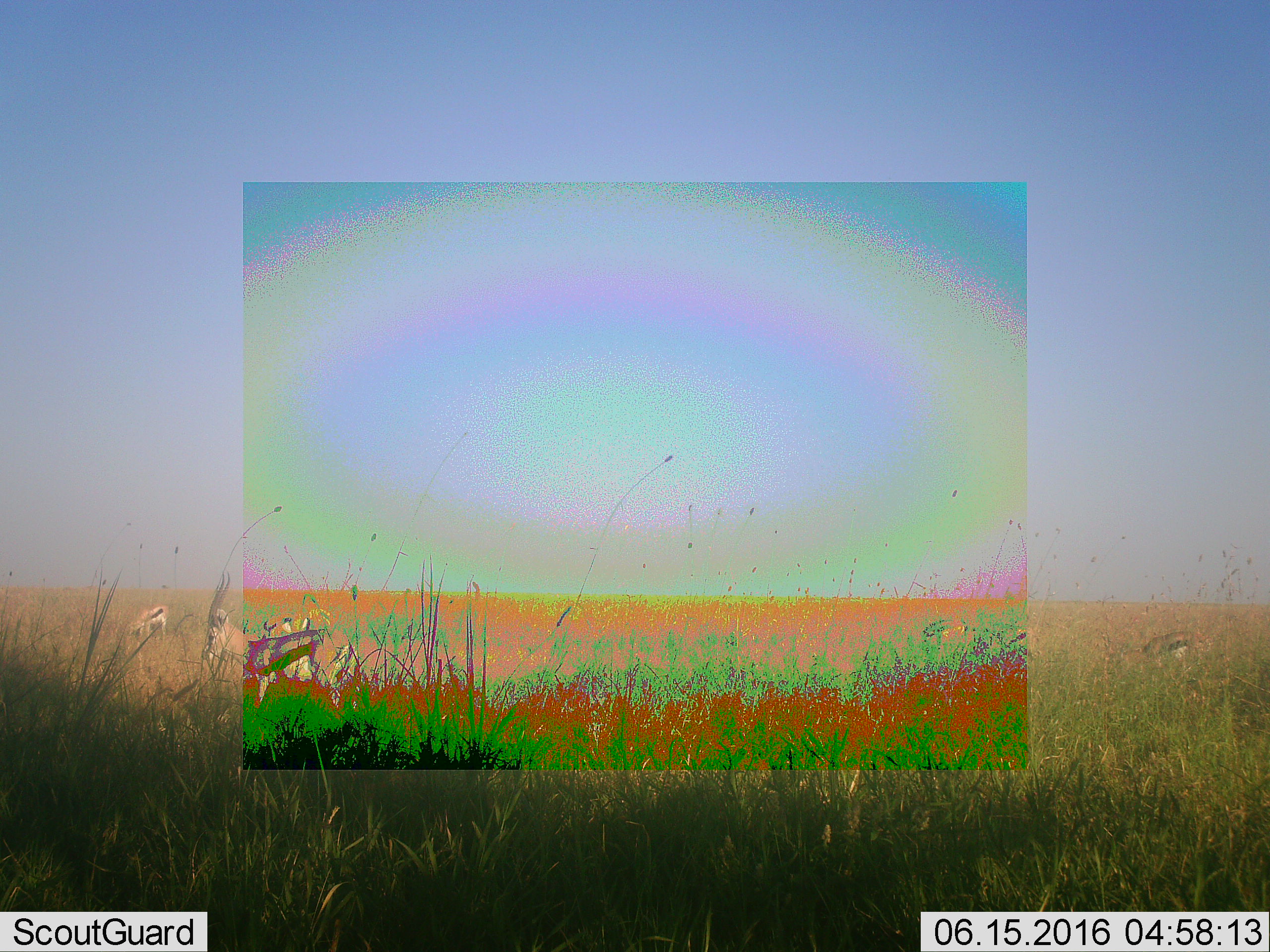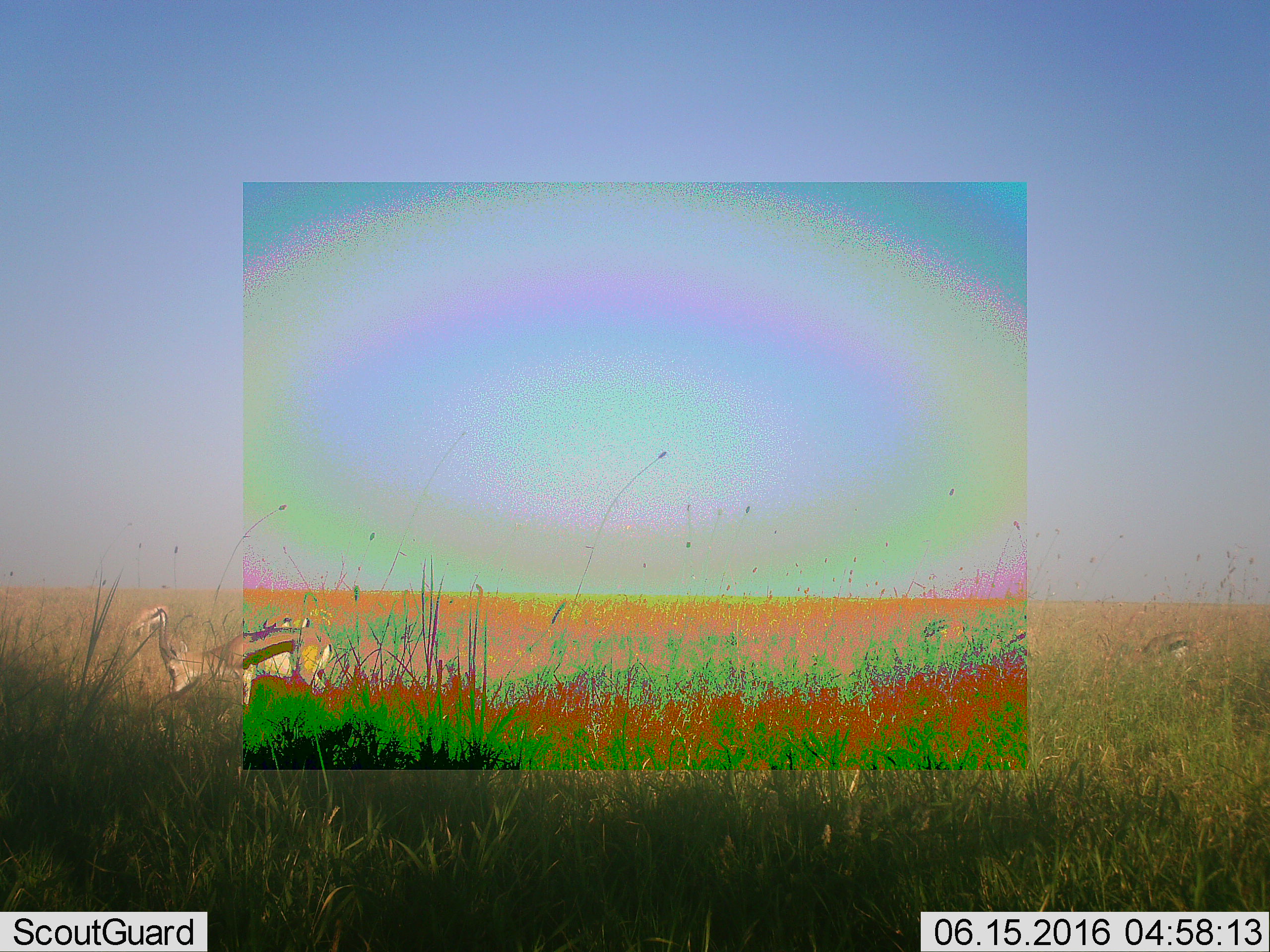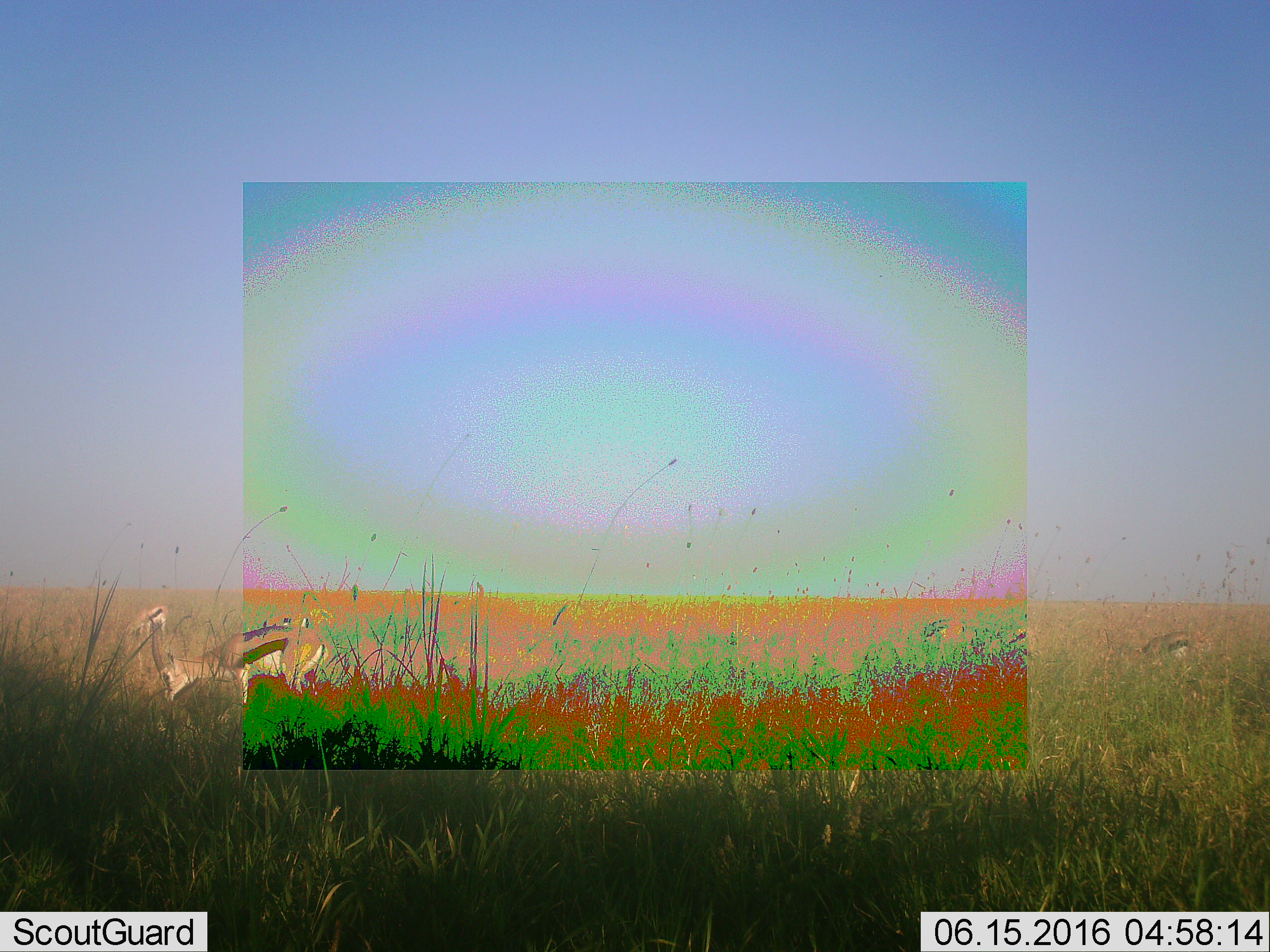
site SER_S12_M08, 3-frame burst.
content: unidentified animal